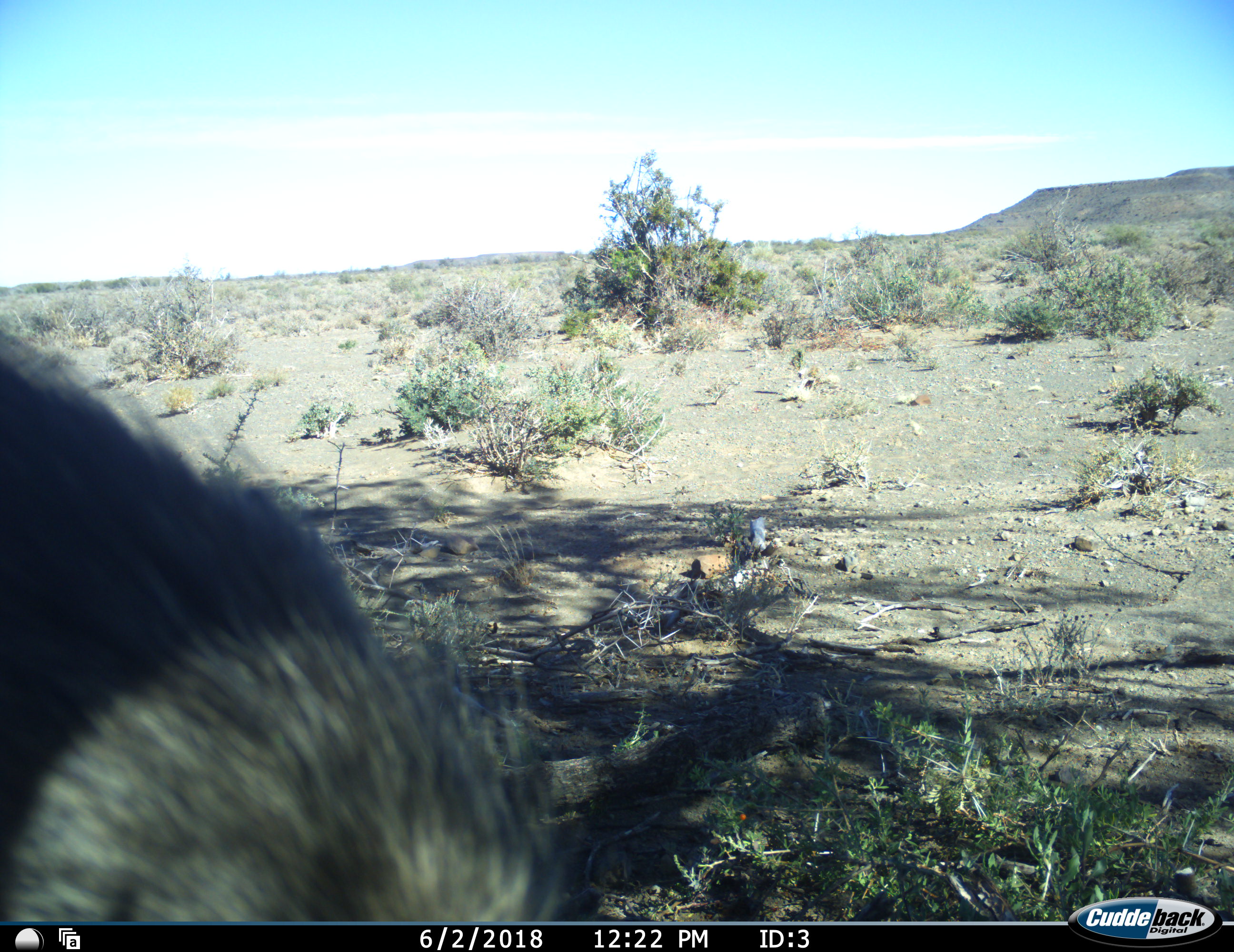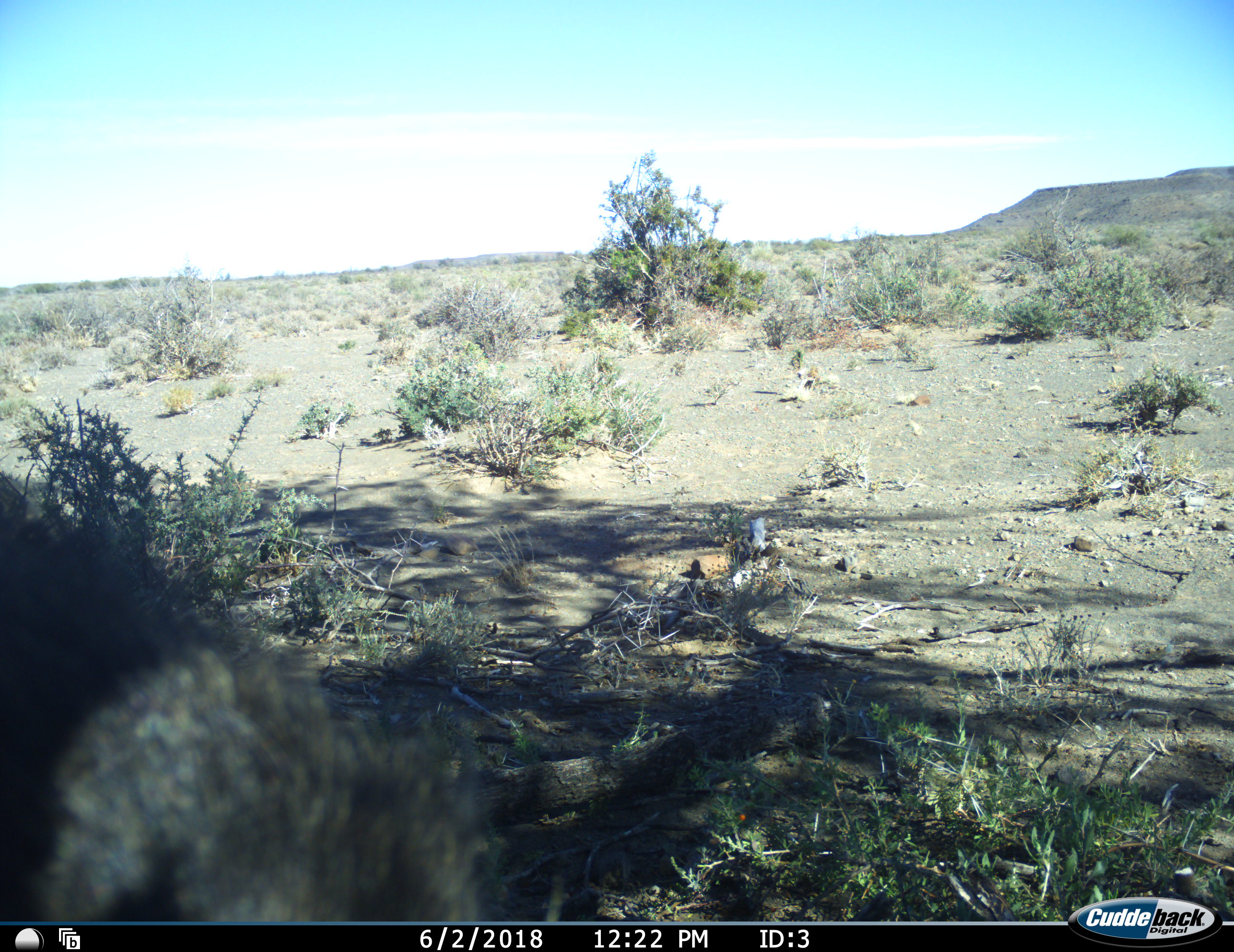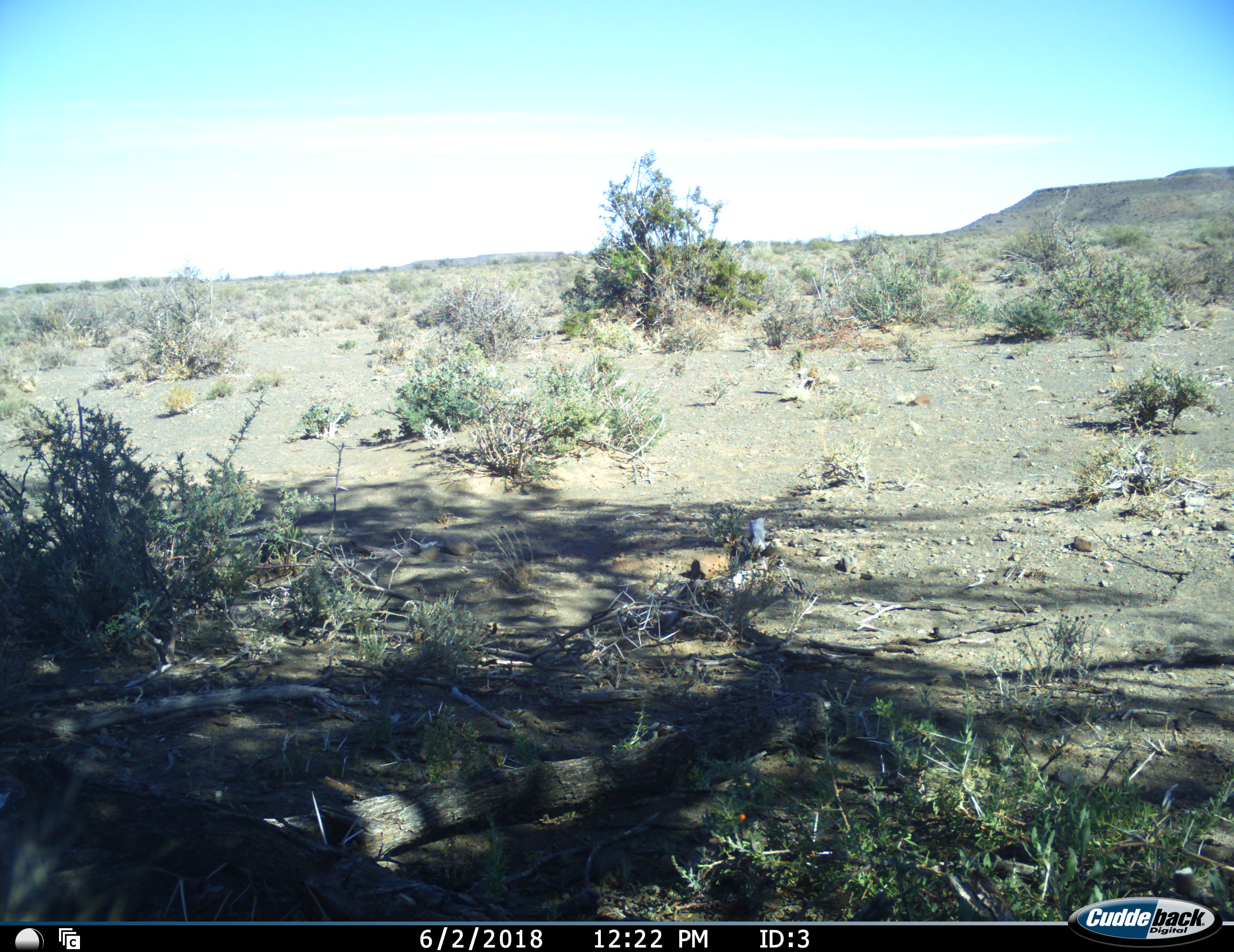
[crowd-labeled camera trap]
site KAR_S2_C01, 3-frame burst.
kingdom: Animalia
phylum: Chordata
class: Mammalia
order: Primates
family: Cercopithecidae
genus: Papio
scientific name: Papio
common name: baboon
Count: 1.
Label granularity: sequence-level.